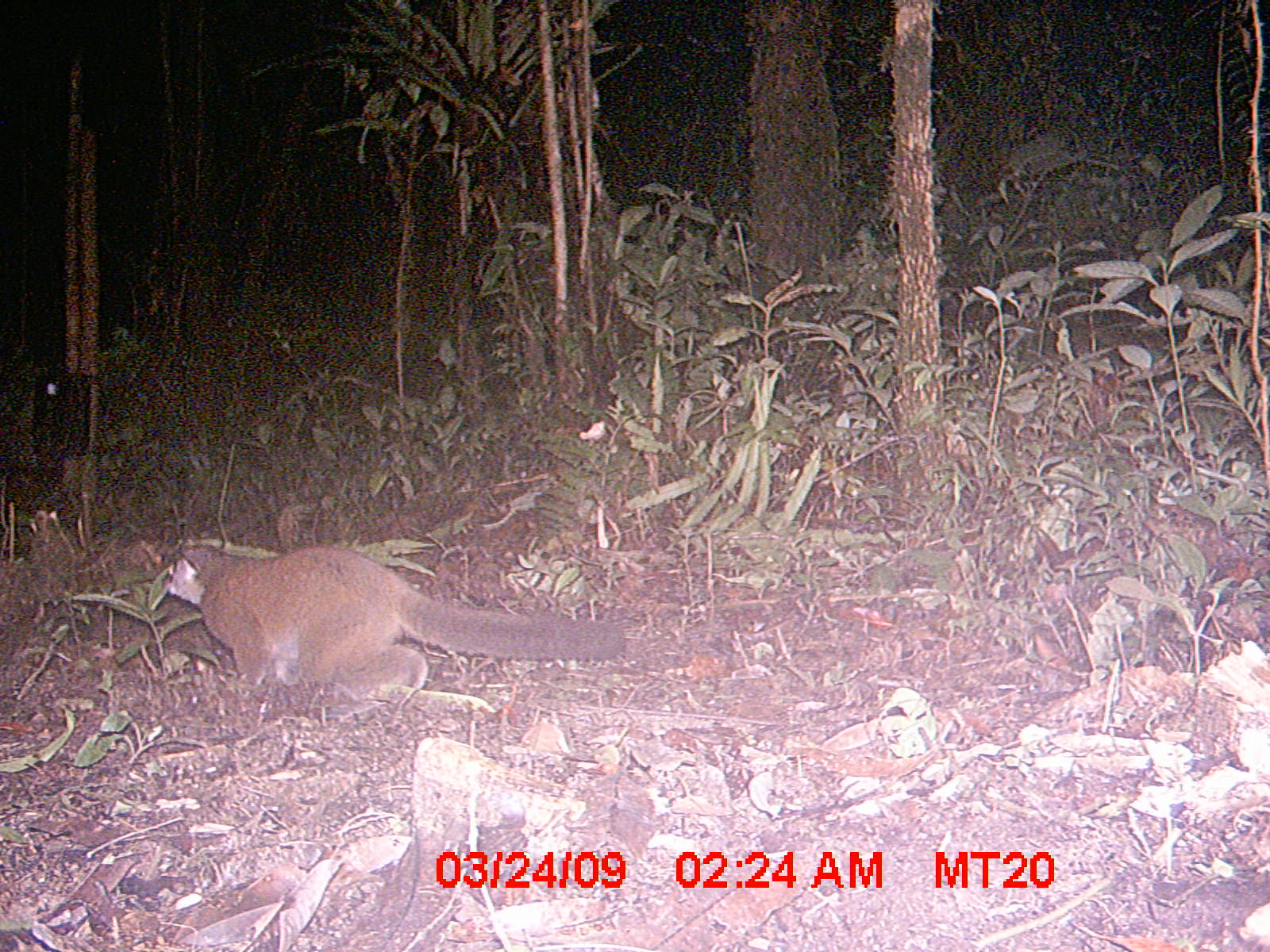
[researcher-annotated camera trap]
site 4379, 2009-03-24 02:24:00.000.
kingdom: Animalia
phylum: Chordata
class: Mammalia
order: Primates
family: Lemuridae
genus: Lemur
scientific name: Lemur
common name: ring-tailed lemurs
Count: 1.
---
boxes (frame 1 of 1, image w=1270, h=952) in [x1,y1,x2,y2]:
lemur: [162,542,627,705]